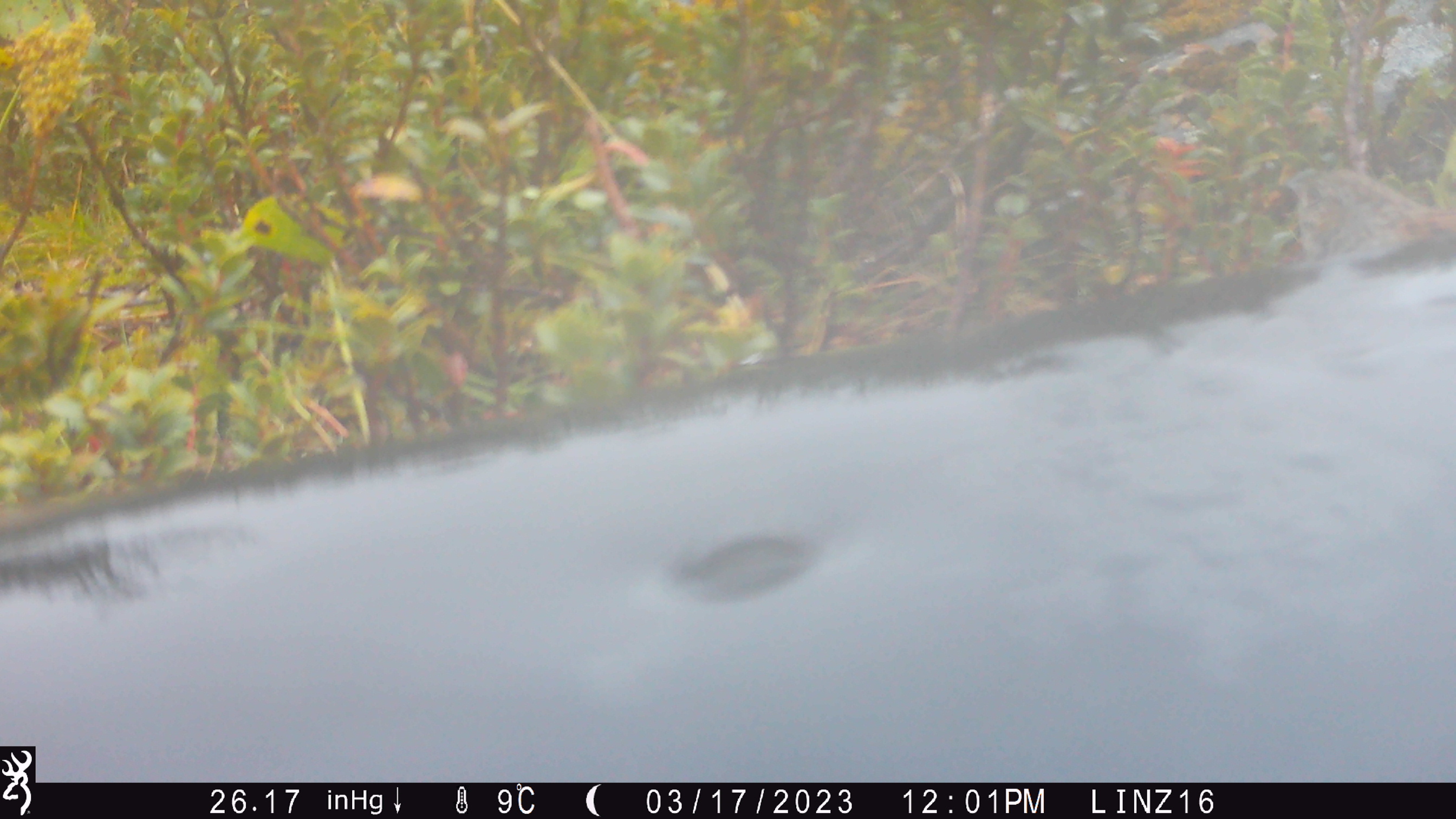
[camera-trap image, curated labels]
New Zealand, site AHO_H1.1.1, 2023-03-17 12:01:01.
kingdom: Animalia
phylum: Chordata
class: Aves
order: Passeriformes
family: Prunellidae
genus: Prunella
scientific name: Prunella modularis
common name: dunnock